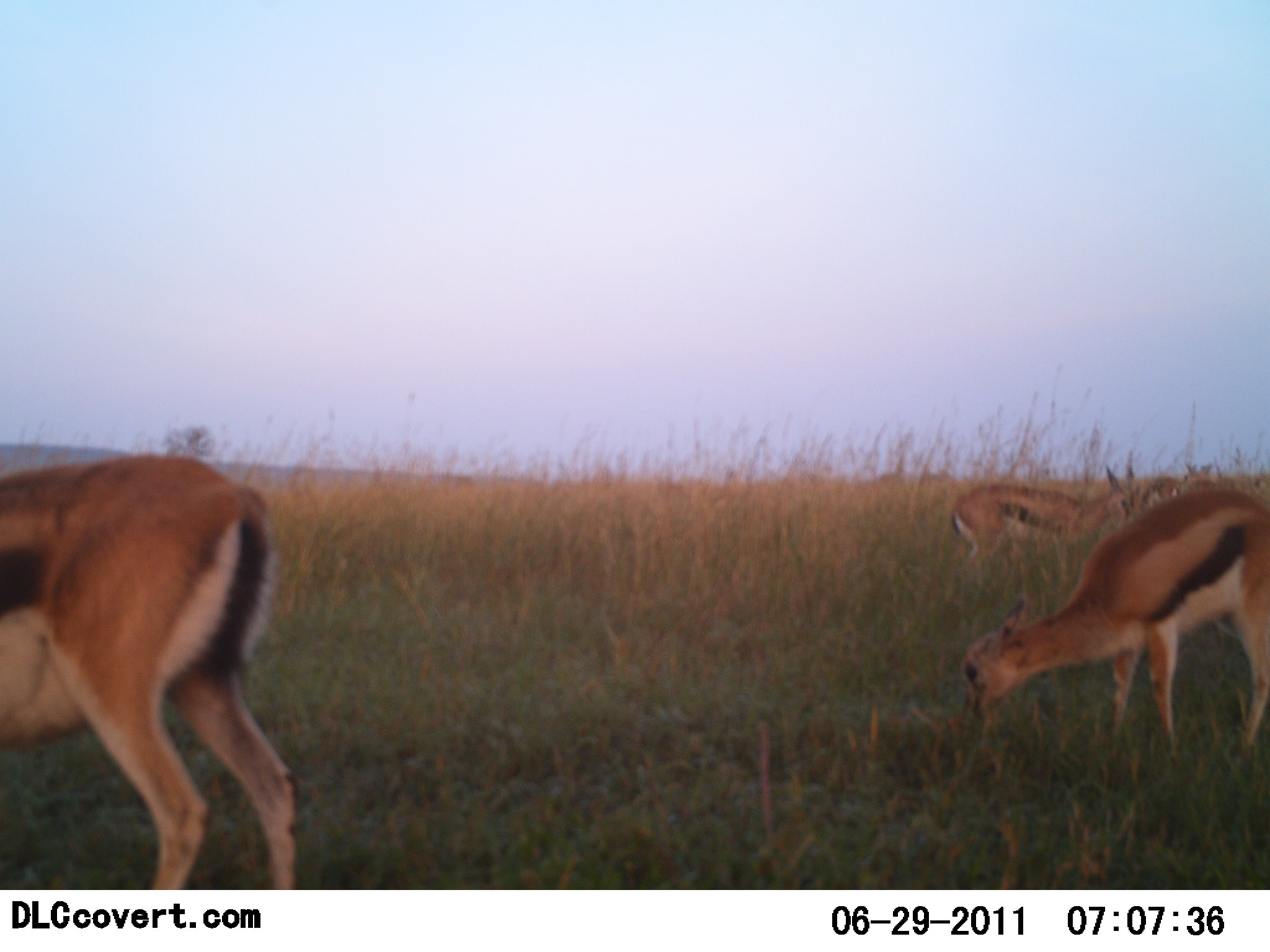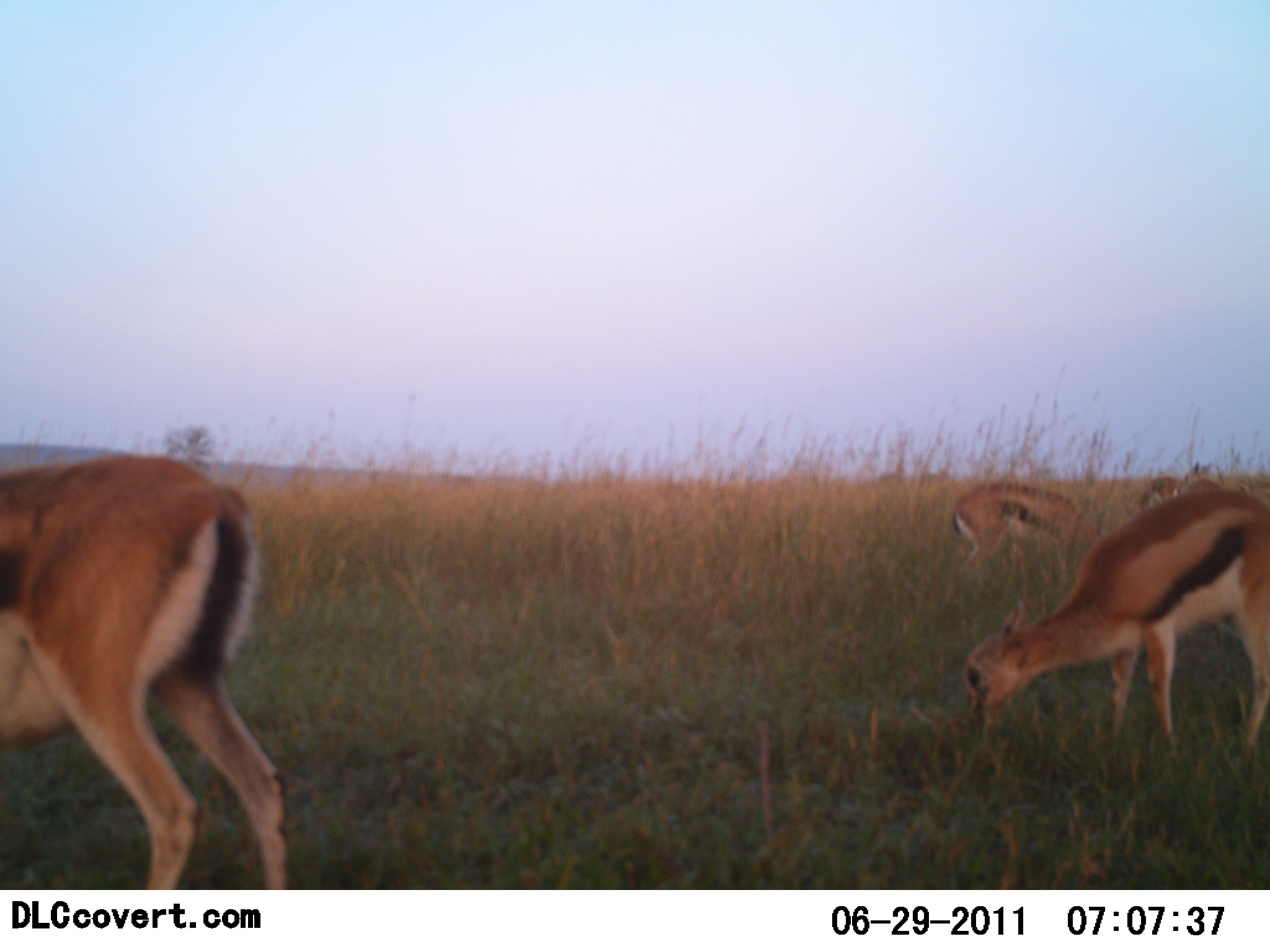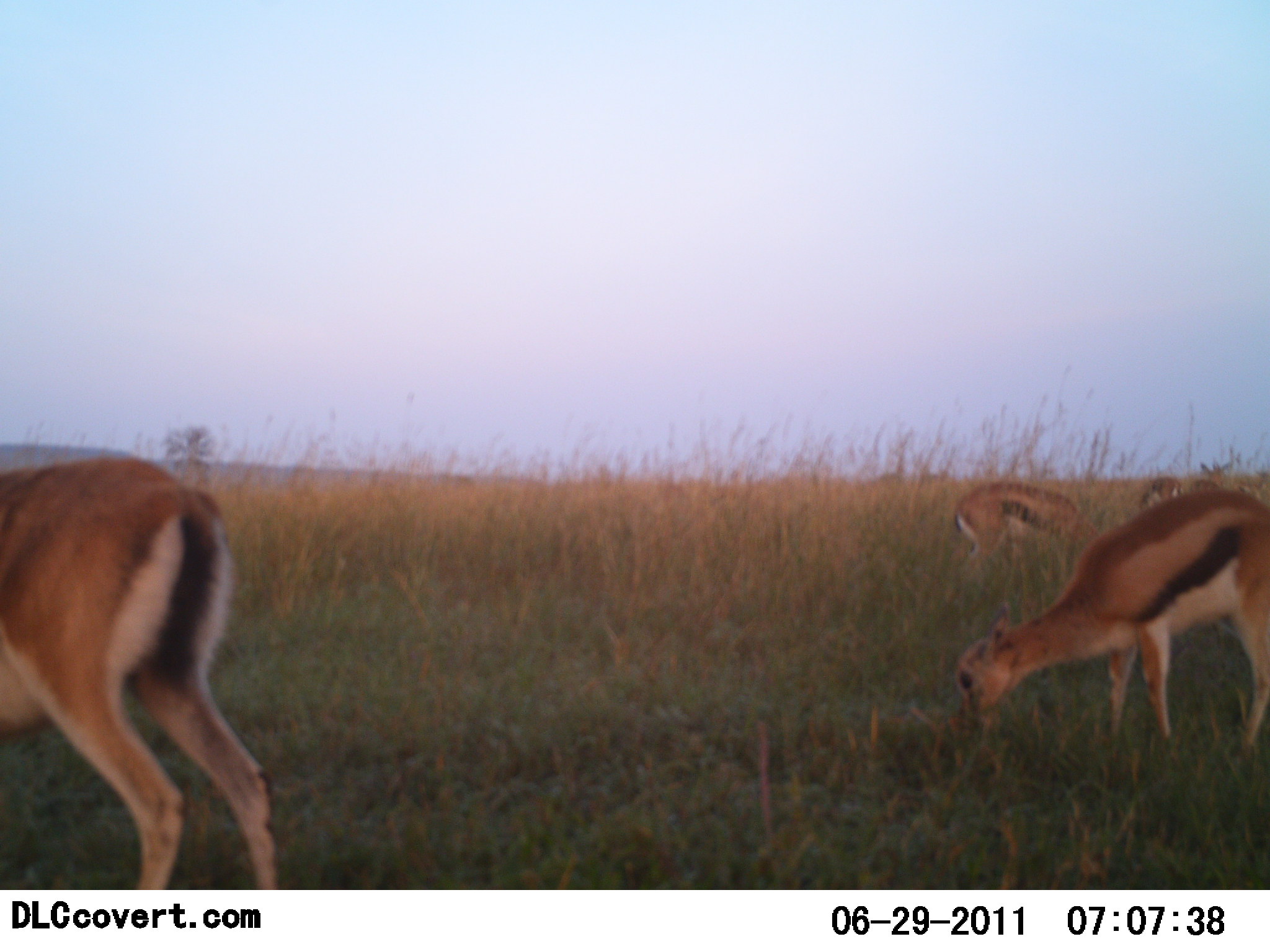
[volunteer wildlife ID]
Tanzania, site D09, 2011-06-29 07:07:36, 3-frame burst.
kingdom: Animalia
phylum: Chordata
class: Mammalia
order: Artiodactyla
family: Bovidae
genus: Eudorcas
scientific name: Eudorcas thomsonii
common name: thomson's gazelle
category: gazellethomsons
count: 5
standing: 42%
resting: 0%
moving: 8%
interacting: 0%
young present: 0%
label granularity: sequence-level